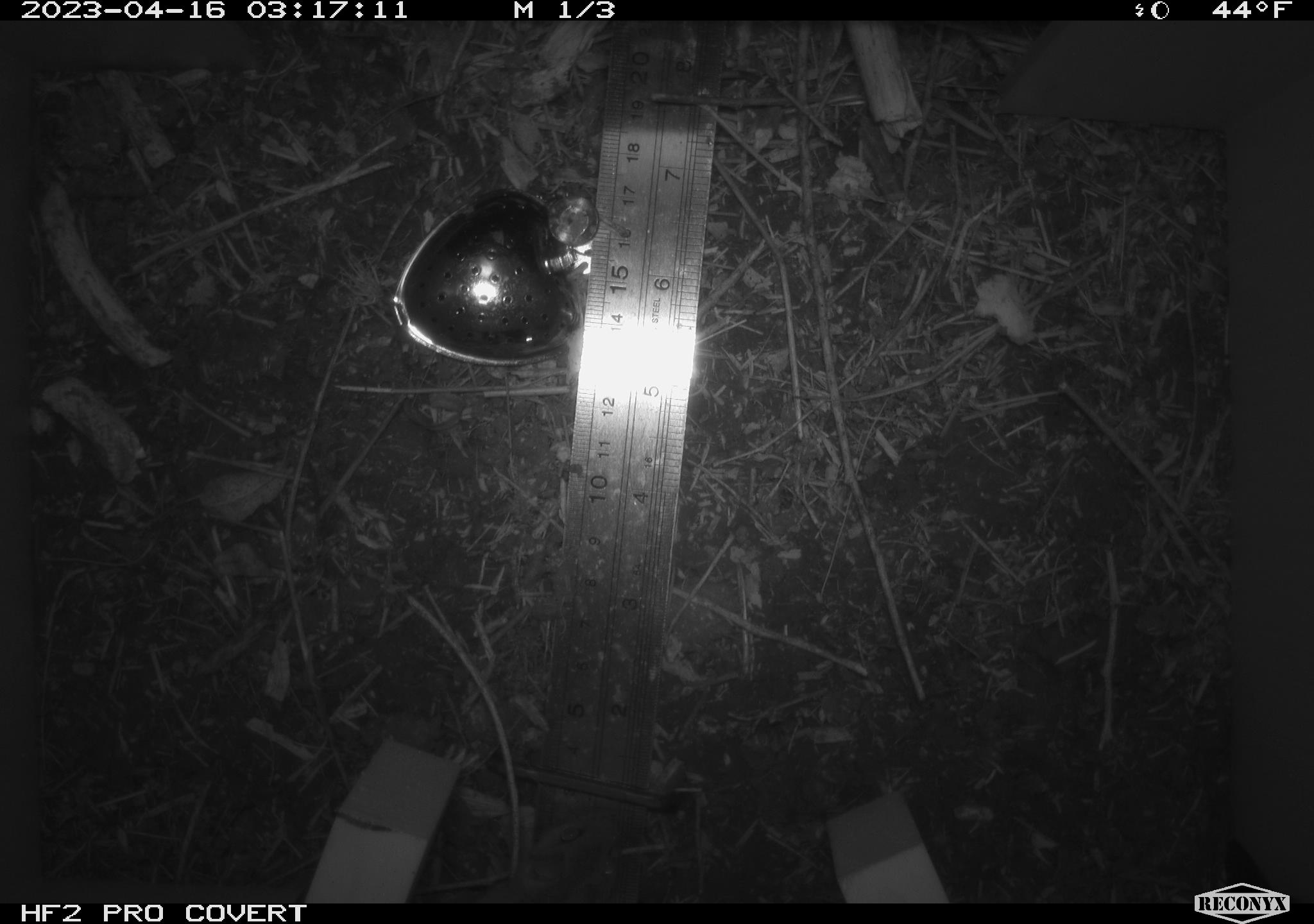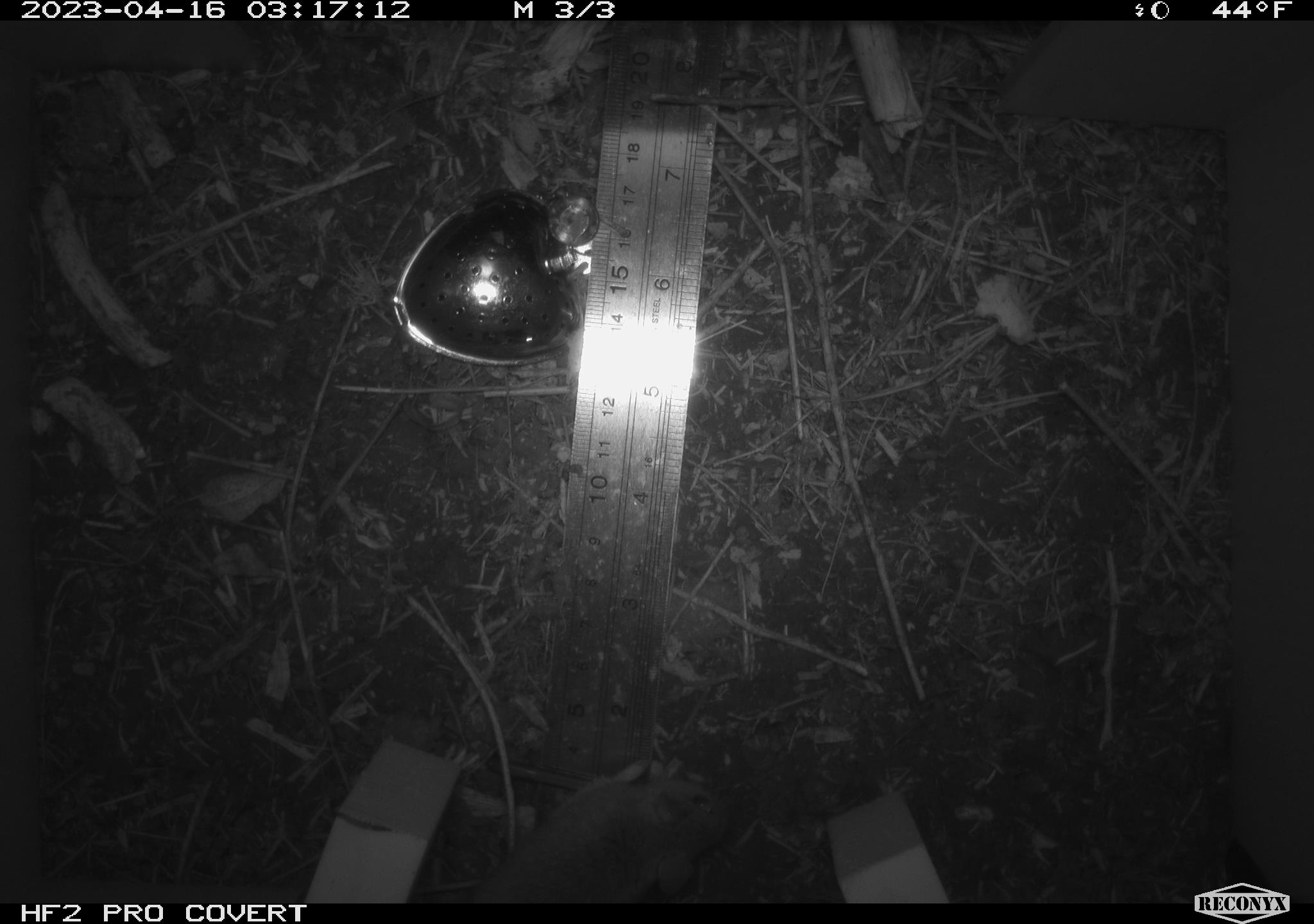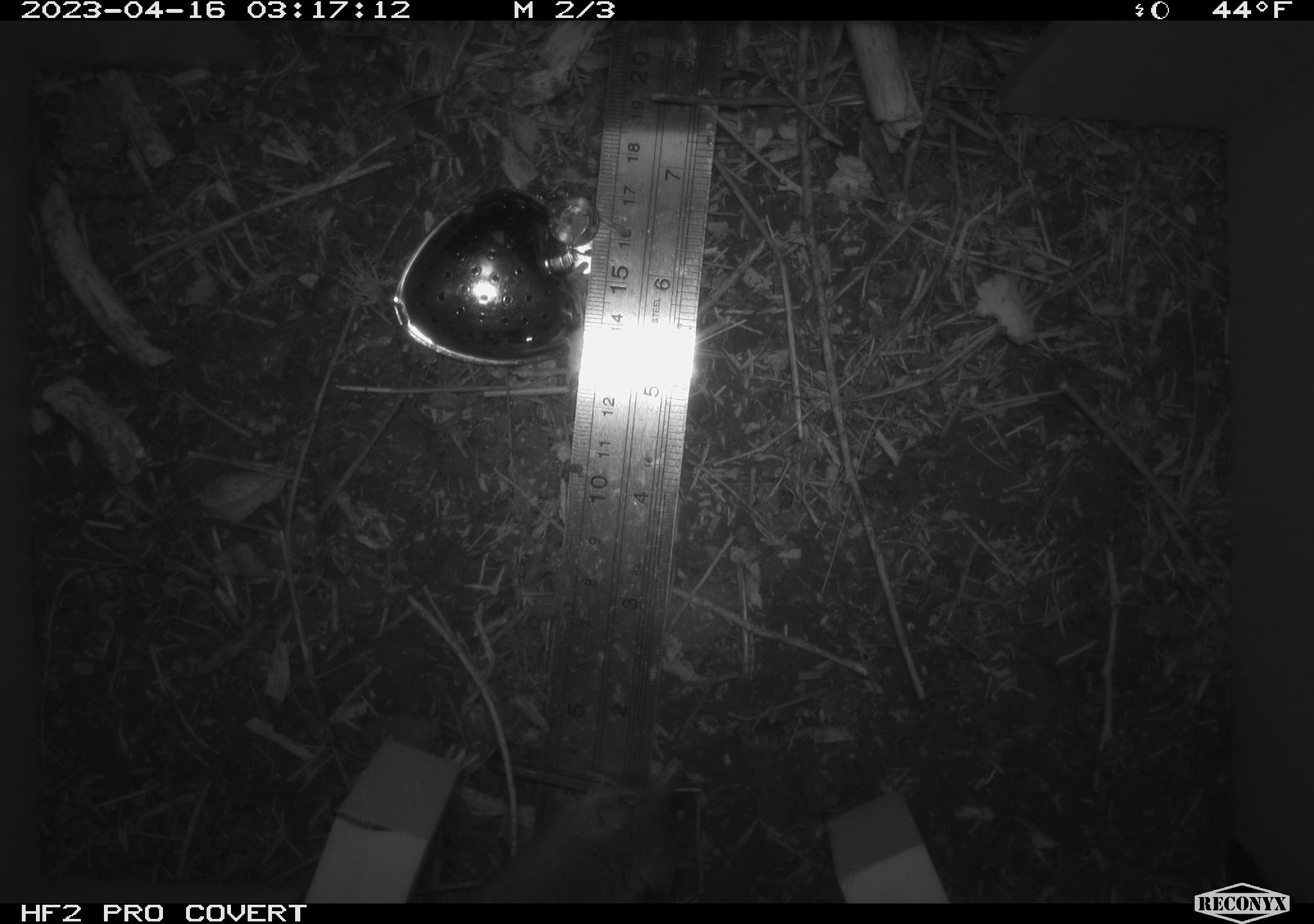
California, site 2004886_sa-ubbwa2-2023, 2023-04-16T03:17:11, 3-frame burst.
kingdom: Animalia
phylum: Chordata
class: Mammalia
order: Rodentia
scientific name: Rodentia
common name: mouse species